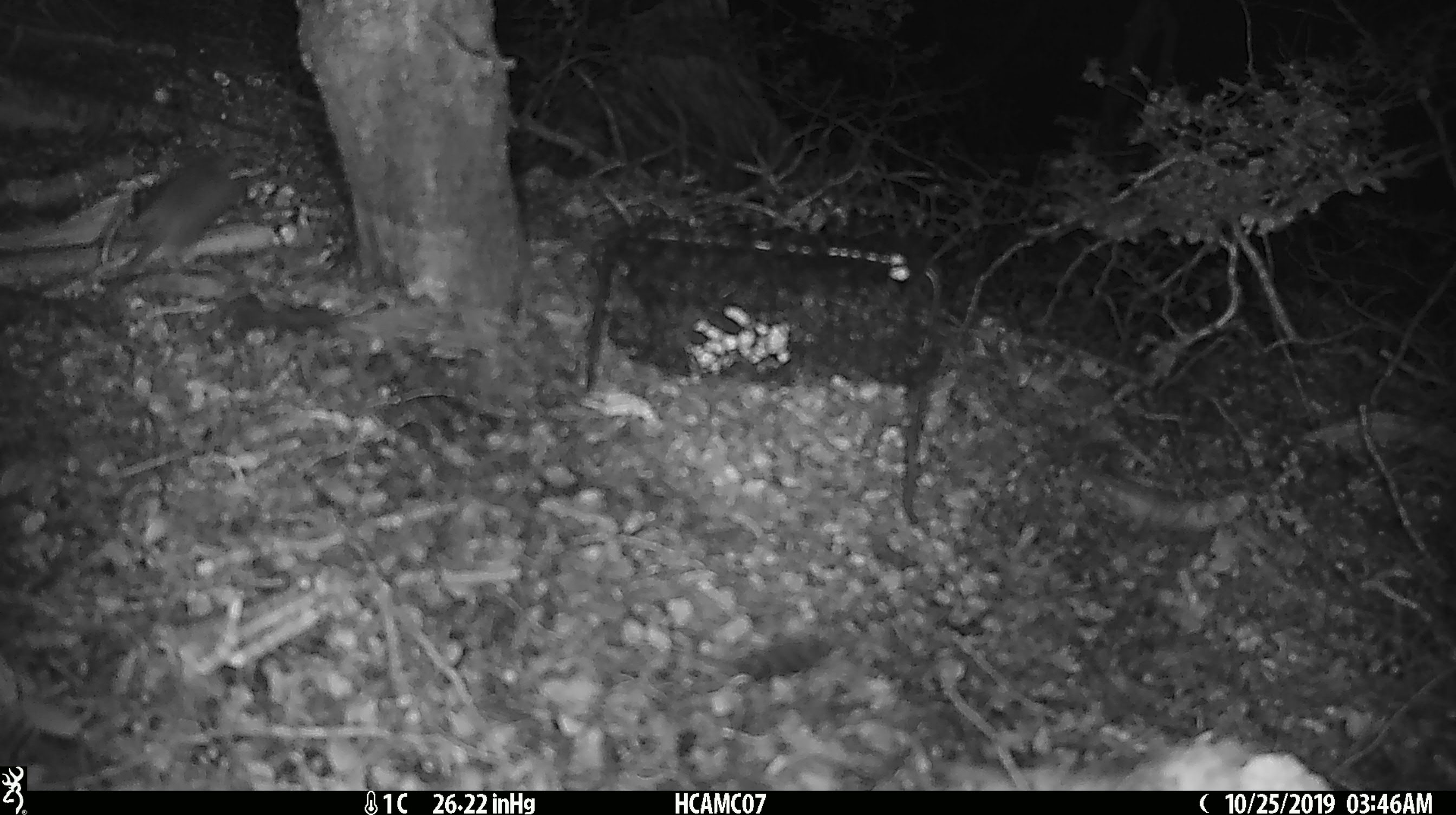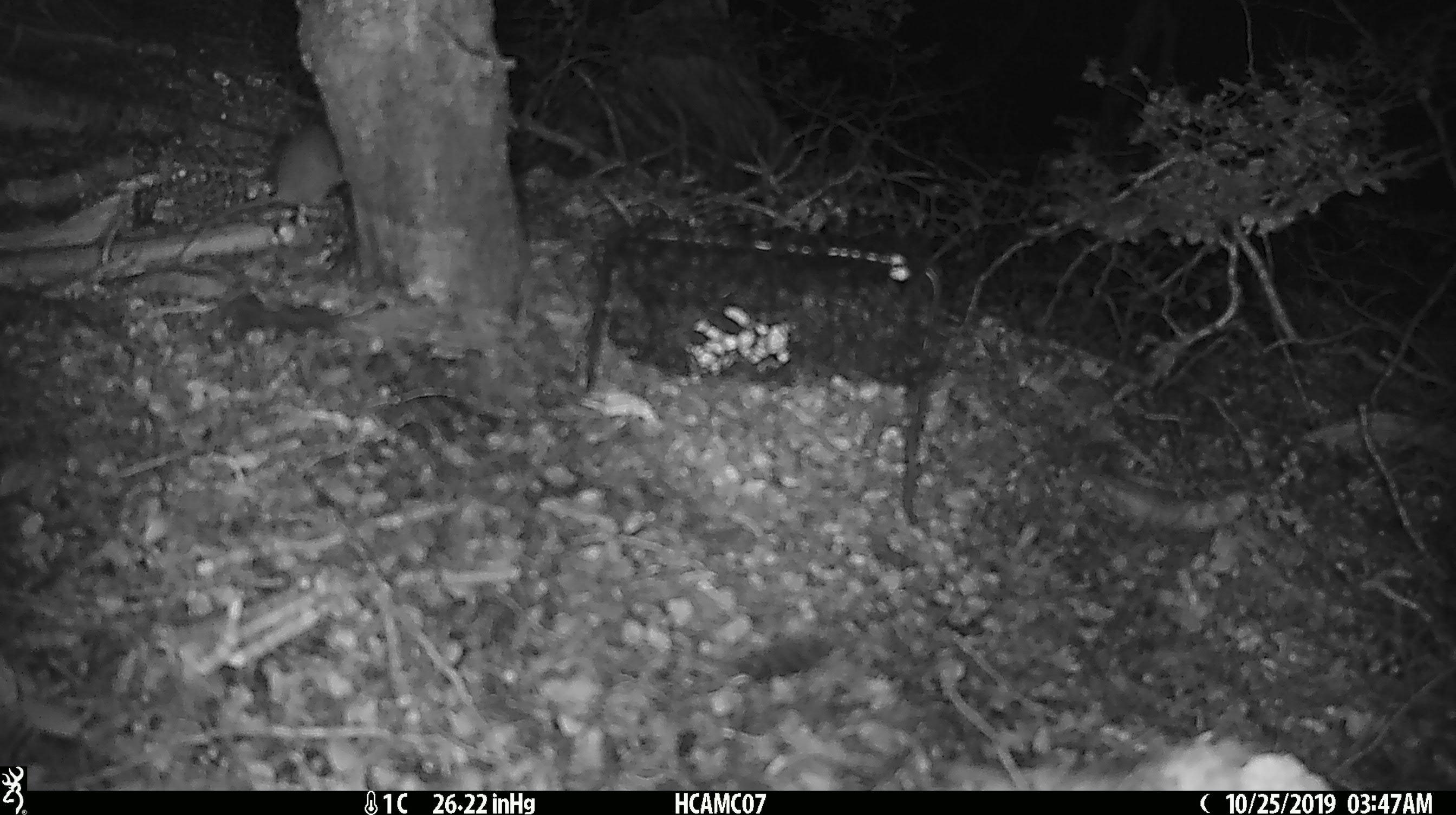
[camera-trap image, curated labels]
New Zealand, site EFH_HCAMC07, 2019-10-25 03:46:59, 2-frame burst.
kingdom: Animalia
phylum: Chordata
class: Mammalia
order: Rodentia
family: Muridae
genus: Mus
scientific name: Mus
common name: mouse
Mouse (Mus).